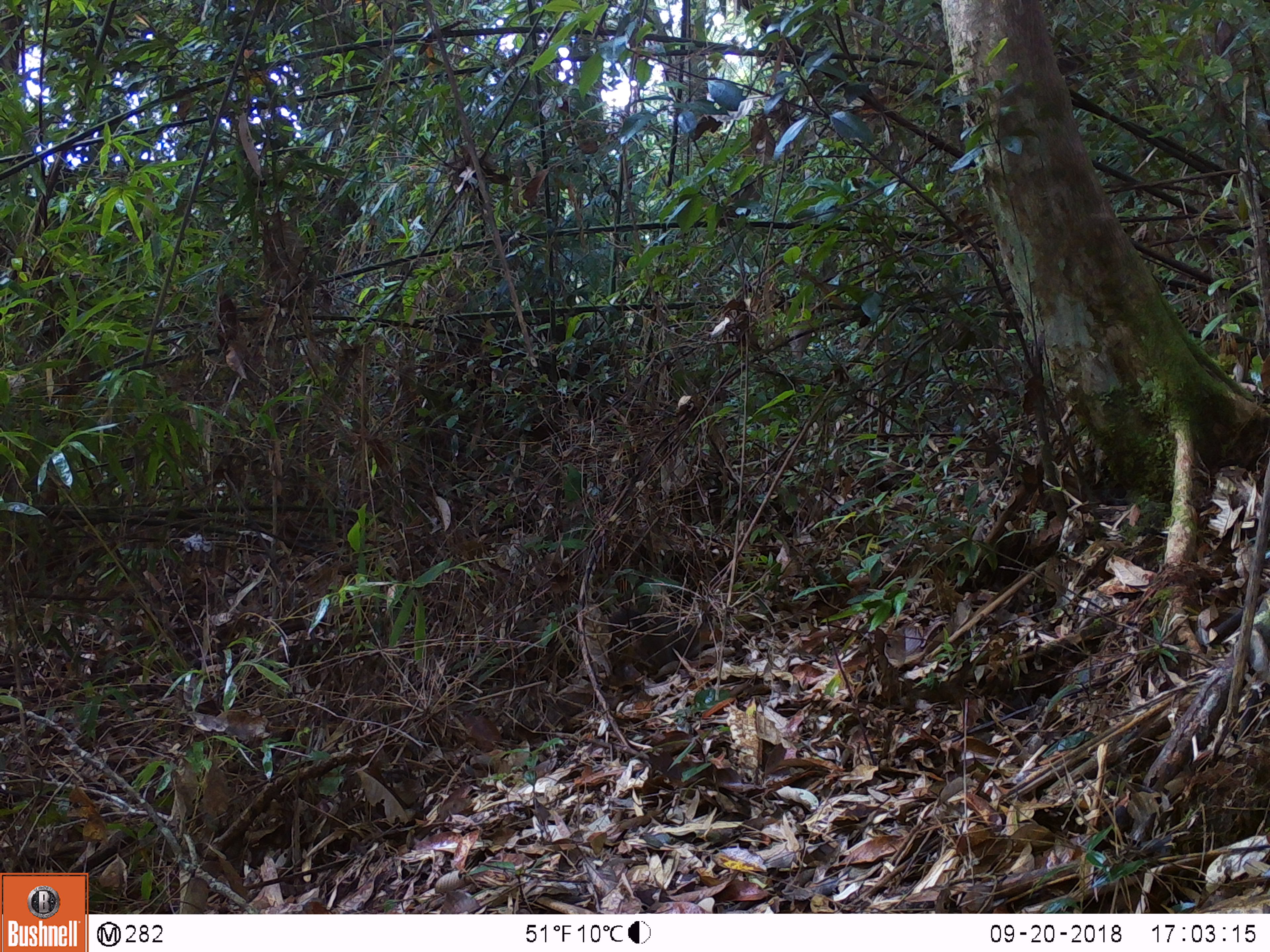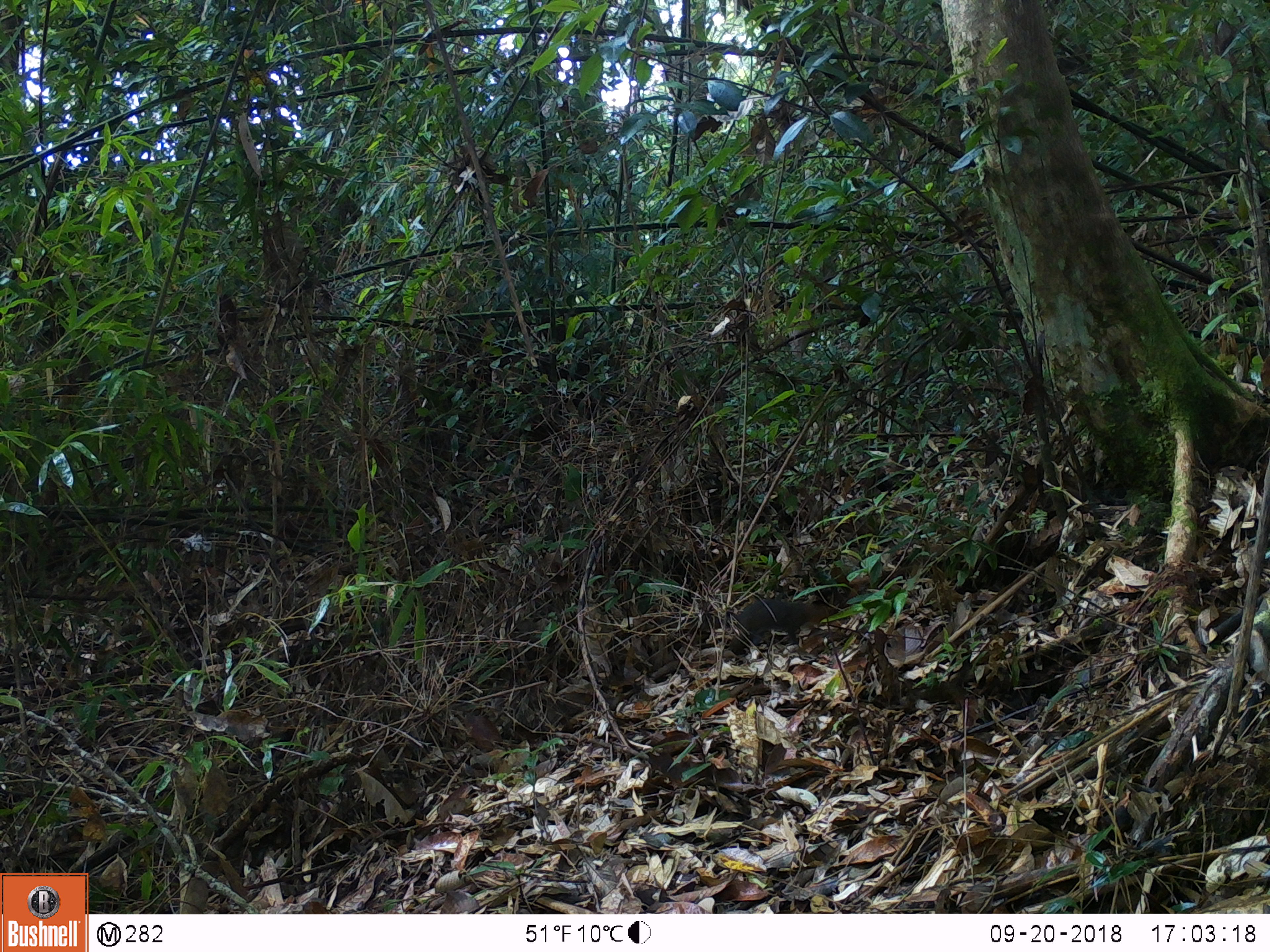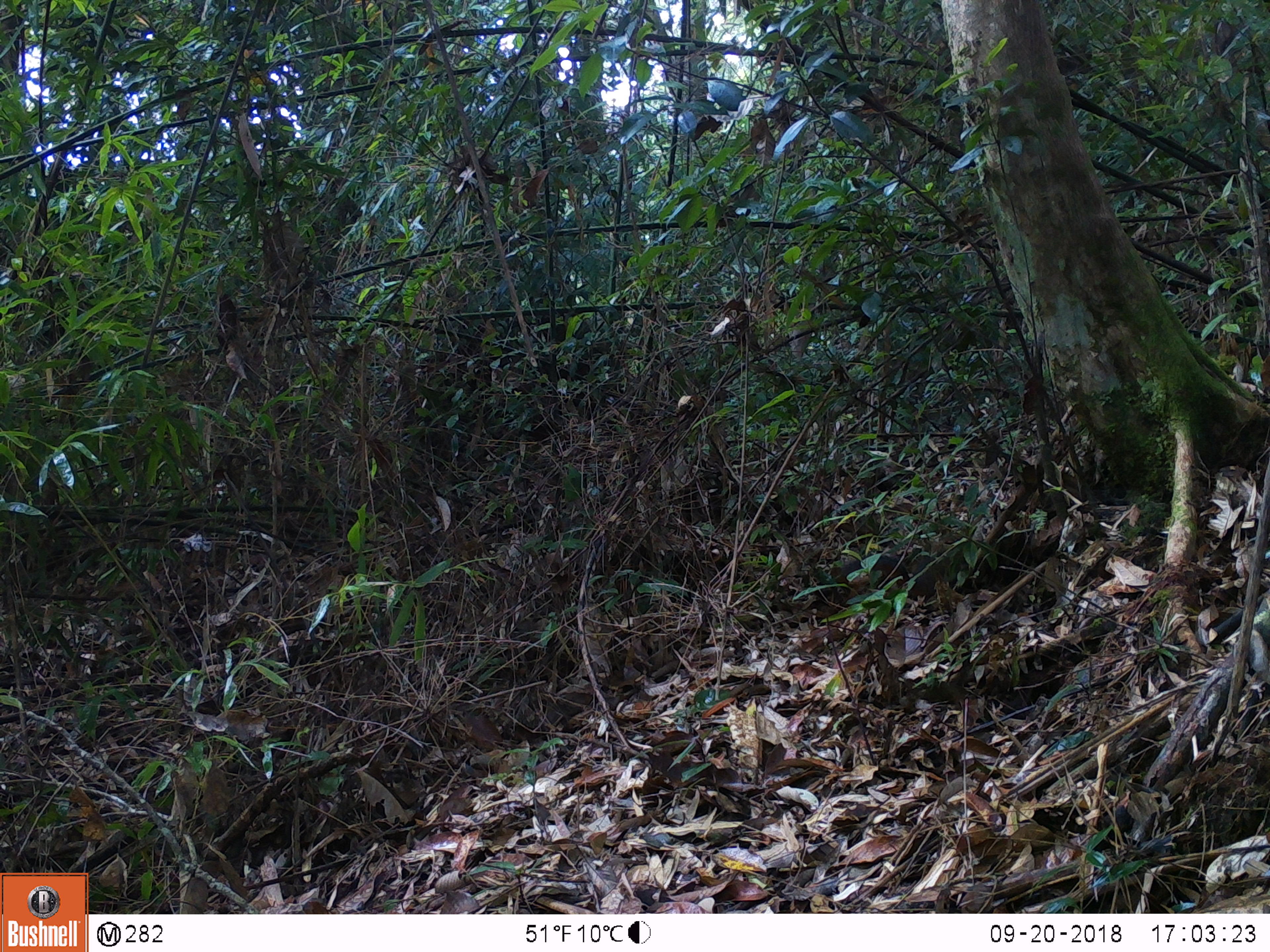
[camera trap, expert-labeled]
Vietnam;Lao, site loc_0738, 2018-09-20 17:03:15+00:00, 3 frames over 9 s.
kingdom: Animalia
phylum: Chordata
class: Mammalia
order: Rodentia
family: Sciuridae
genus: Dremomys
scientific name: Dremomys rufigenis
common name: red-cheeked squirrel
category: red cheeked squirrel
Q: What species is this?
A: Red cheeked squirrel (red-cheeked squirrel) (Dremomys rufigenis).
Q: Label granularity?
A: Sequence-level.